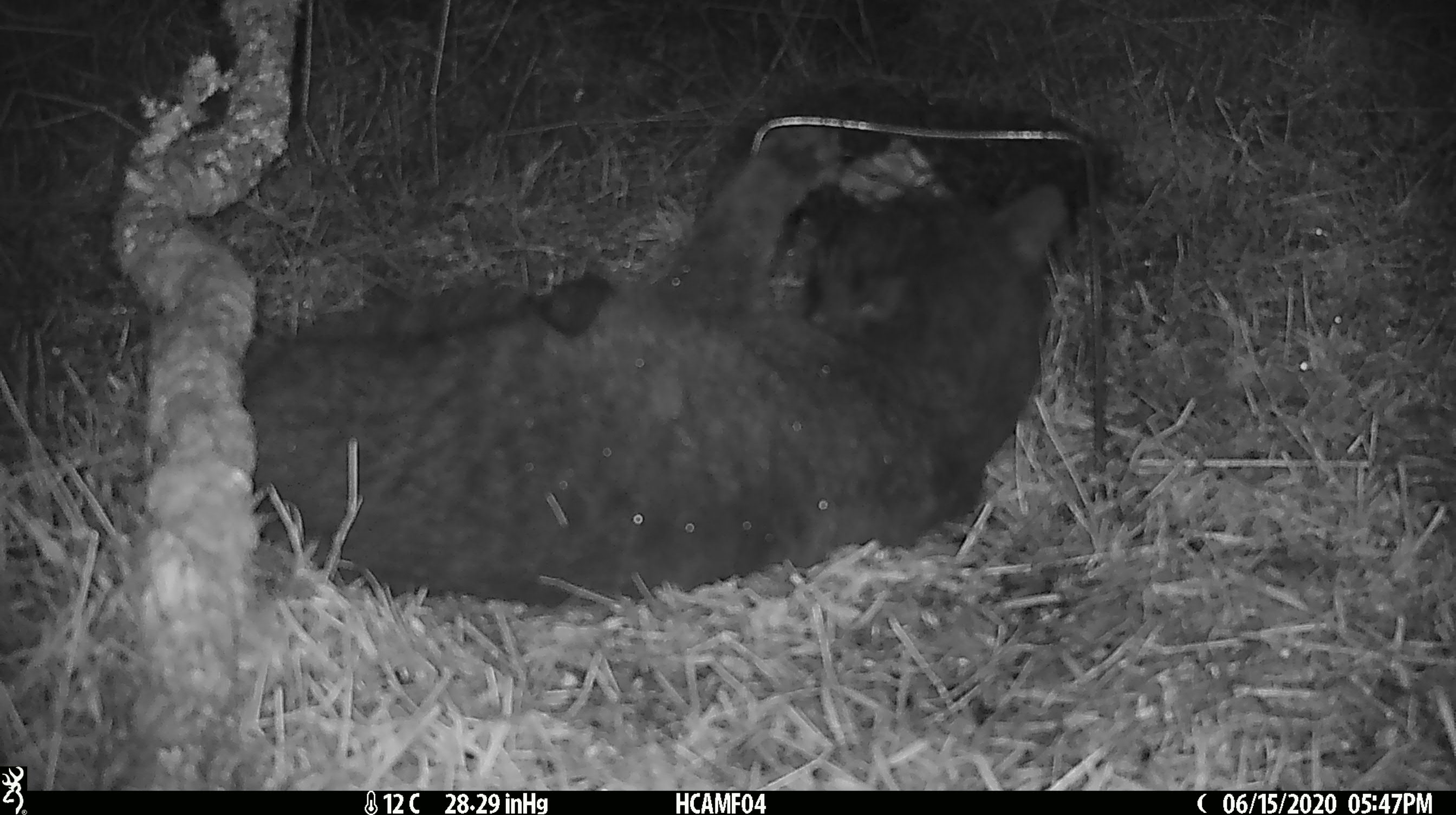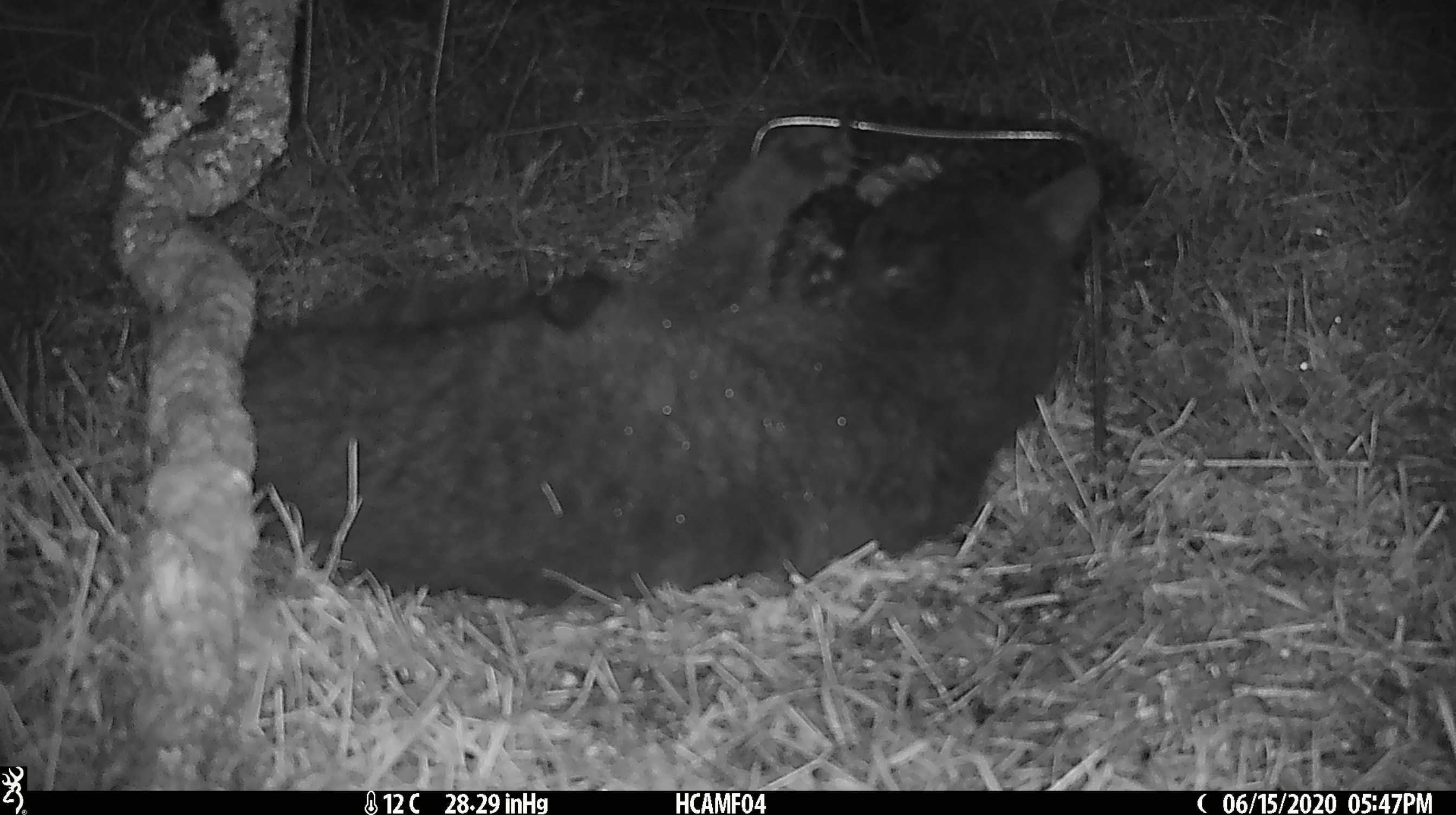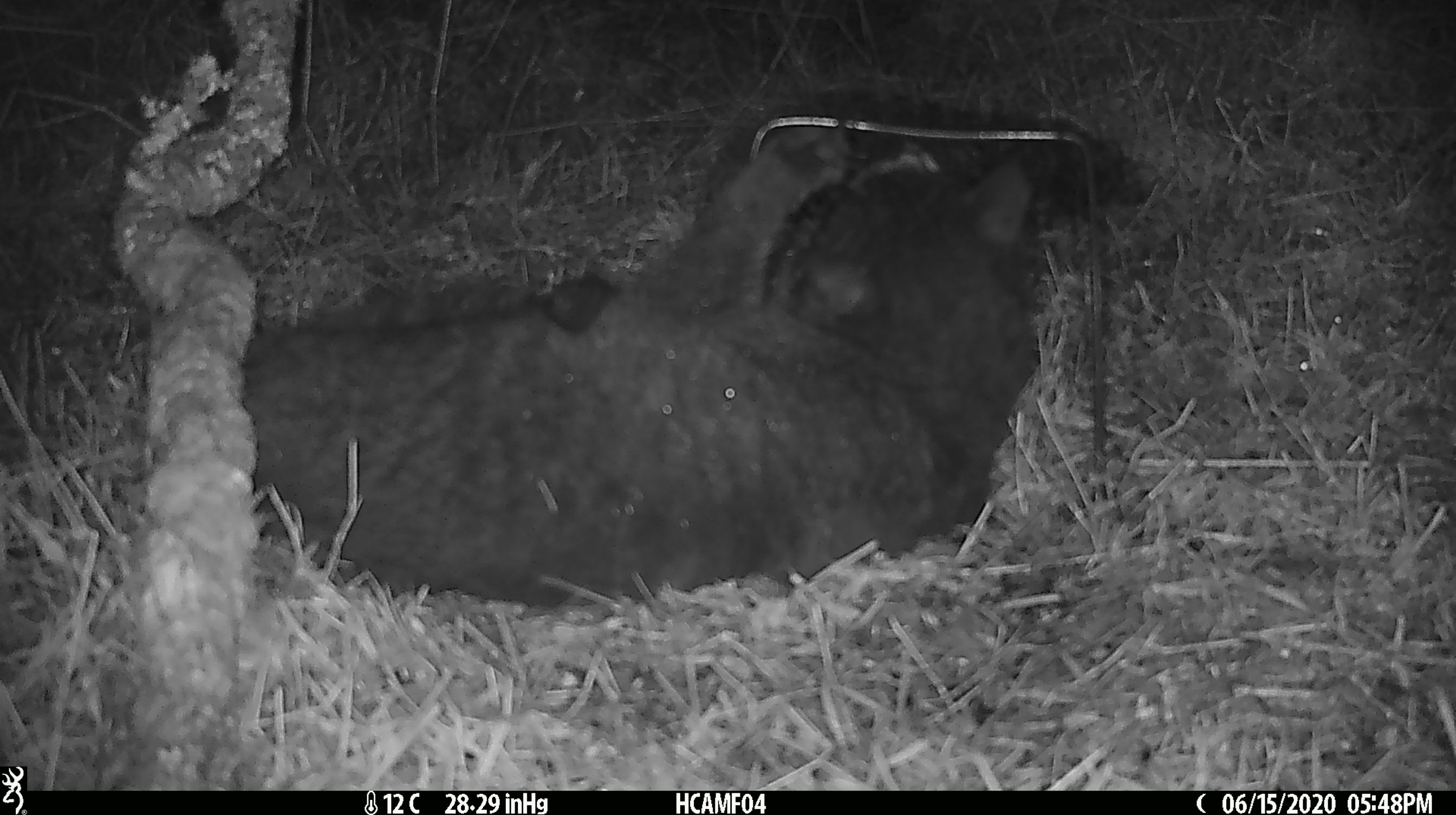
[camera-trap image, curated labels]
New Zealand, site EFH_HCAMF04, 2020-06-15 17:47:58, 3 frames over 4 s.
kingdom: Animalia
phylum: Chordata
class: Mammalia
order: Carnivora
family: Felidae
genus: Felis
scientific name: Felis catus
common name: domestic cat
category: cat